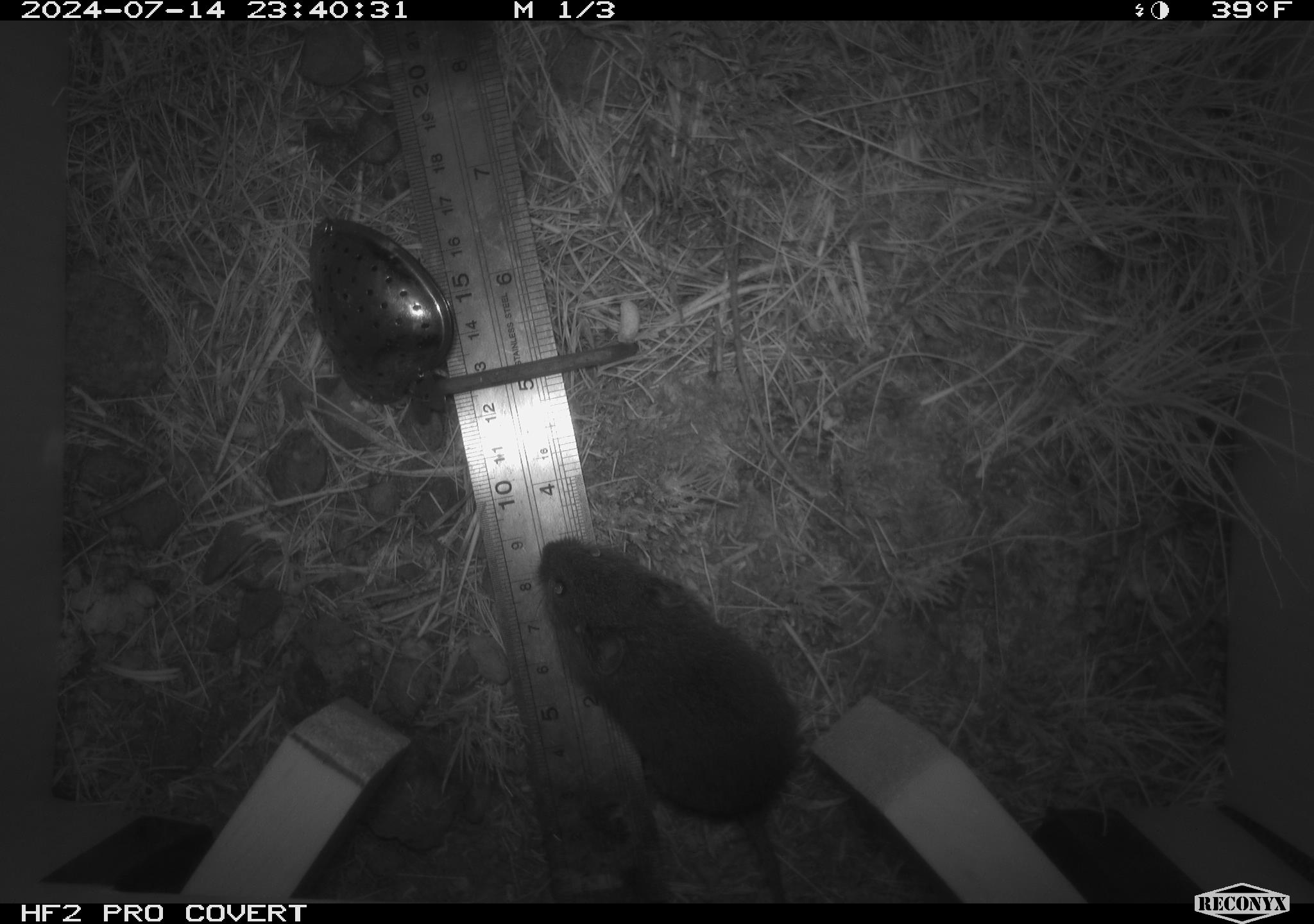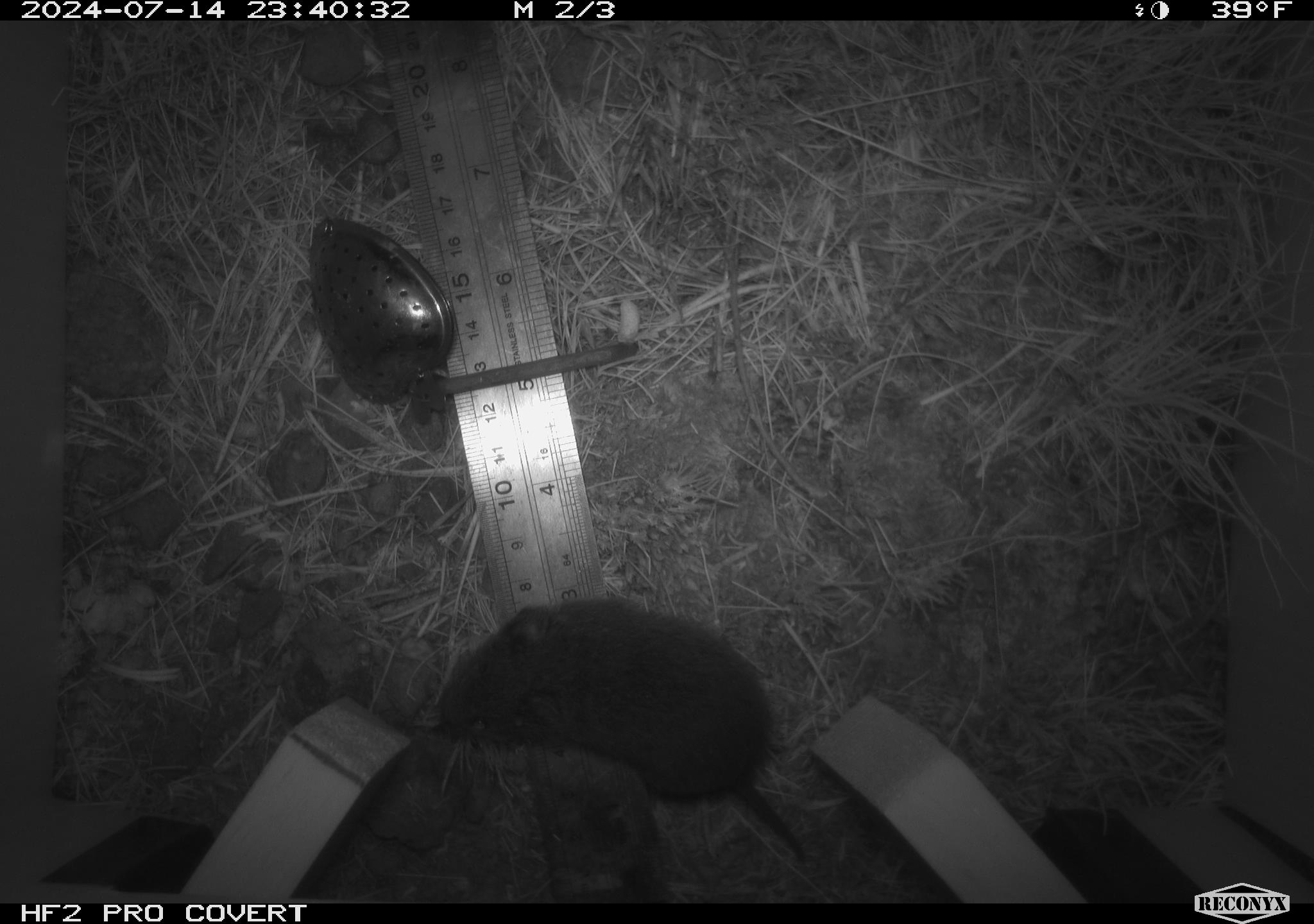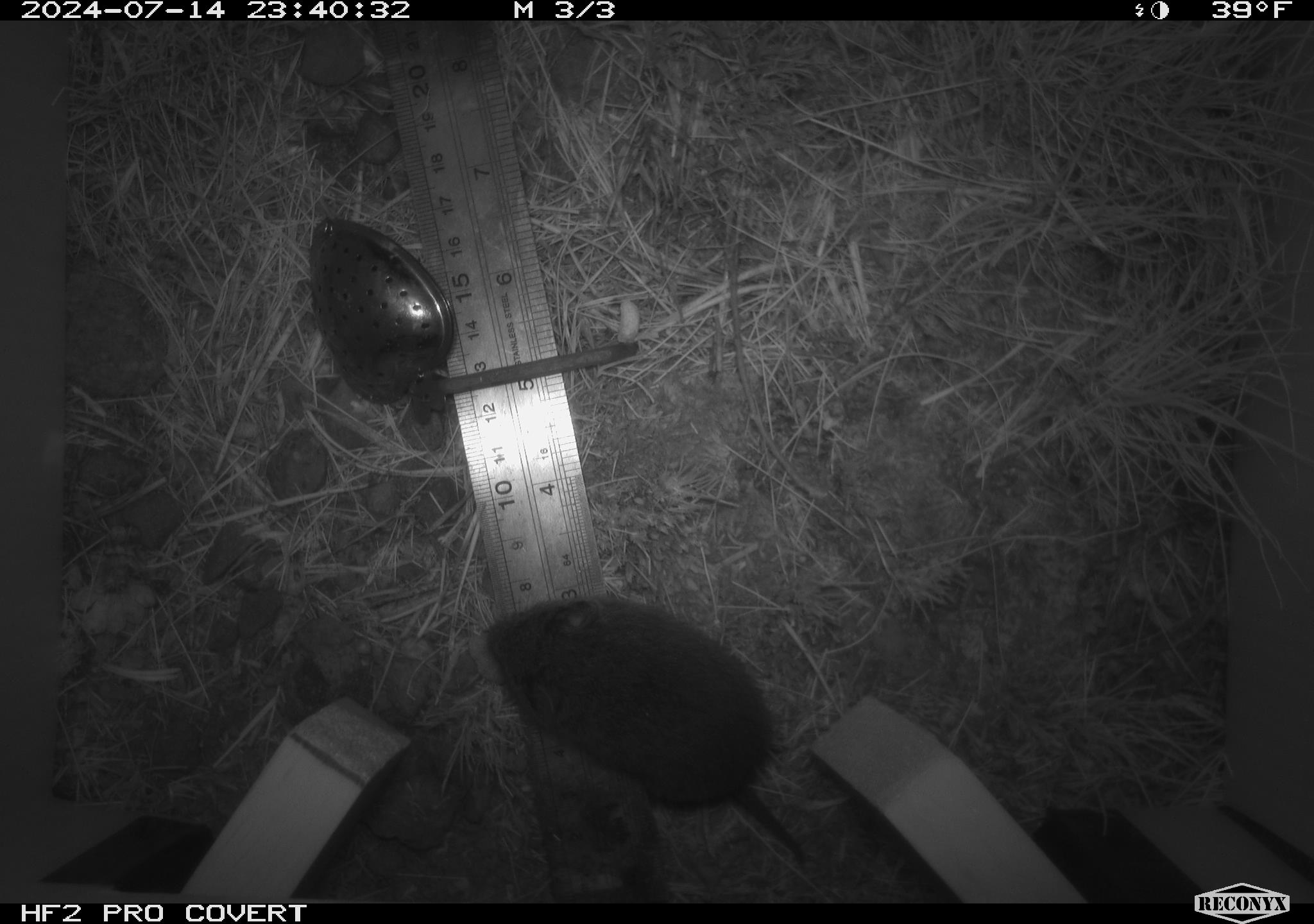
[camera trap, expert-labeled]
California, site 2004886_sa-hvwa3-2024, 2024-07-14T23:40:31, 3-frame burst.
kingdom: Animalia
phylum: Chordata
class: Mammalia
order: Rodentia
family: Cricetidae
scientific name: Arvicolinae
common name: voles, lemmings, and muskrats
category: arvicolinae subfamily